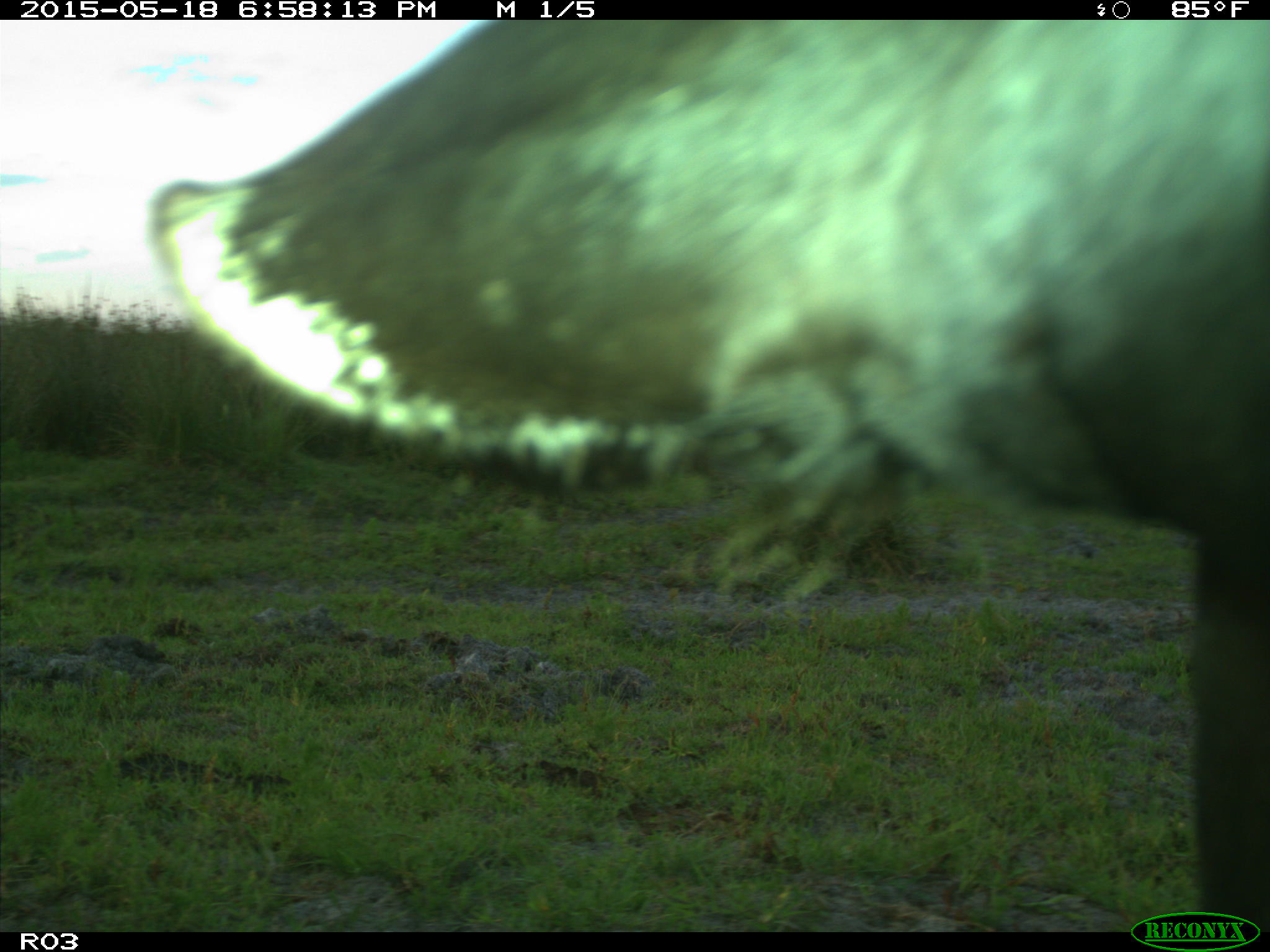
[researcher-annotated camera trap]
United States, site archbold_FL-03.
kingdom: Animalia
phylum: Chordata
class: Mammalia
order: Artiodactyla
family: Bovidae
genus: Bos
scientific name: Bos taurus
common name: domestic cow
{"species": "Bos taurus (domestic cow)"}